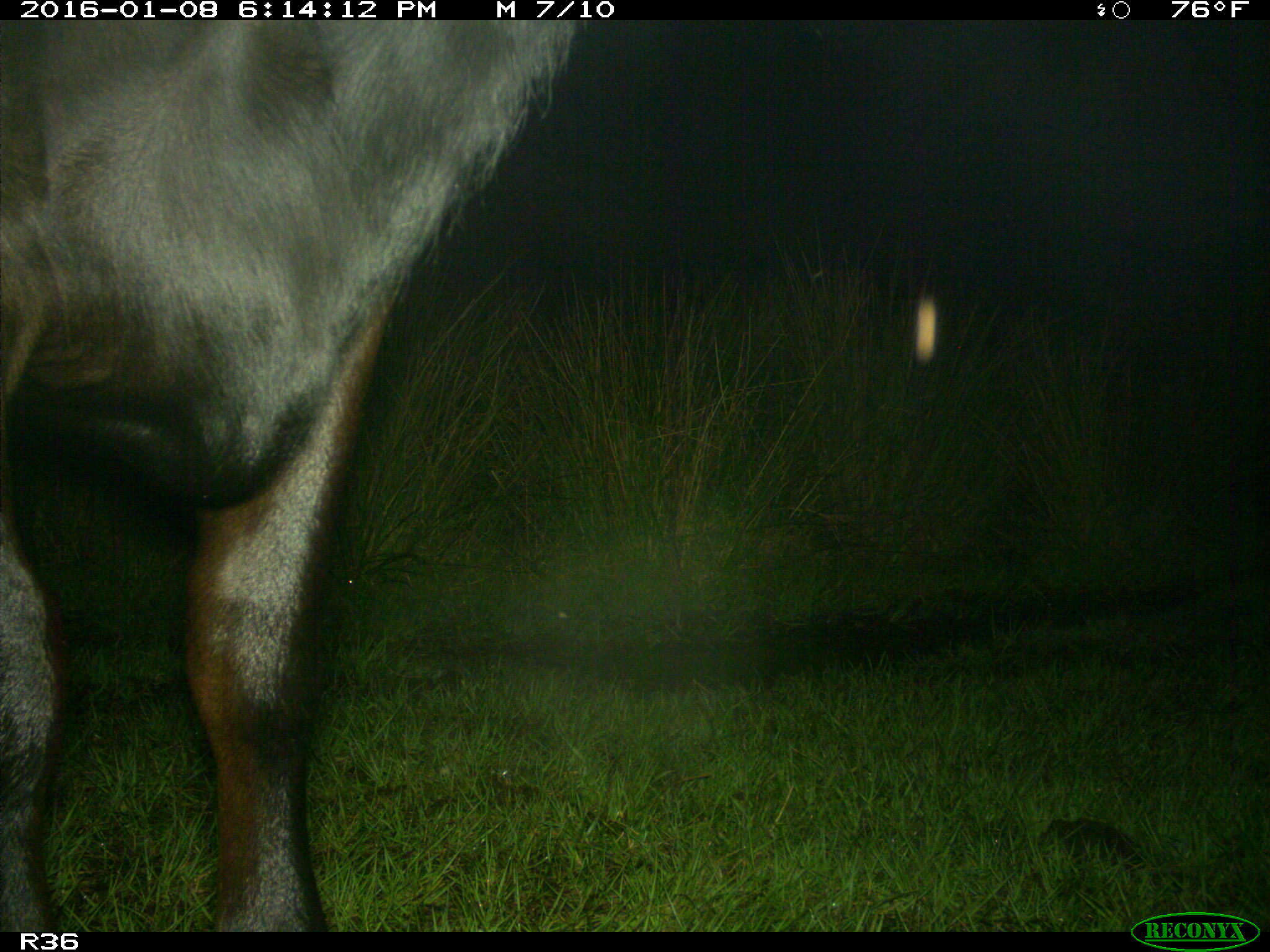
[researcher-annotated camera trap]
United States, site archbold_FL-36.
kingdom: Animalia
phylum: Chordata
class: Mammalia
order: Artiodactyla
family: Bovidae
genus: Bos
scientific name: Bos taurus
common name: domestic cow